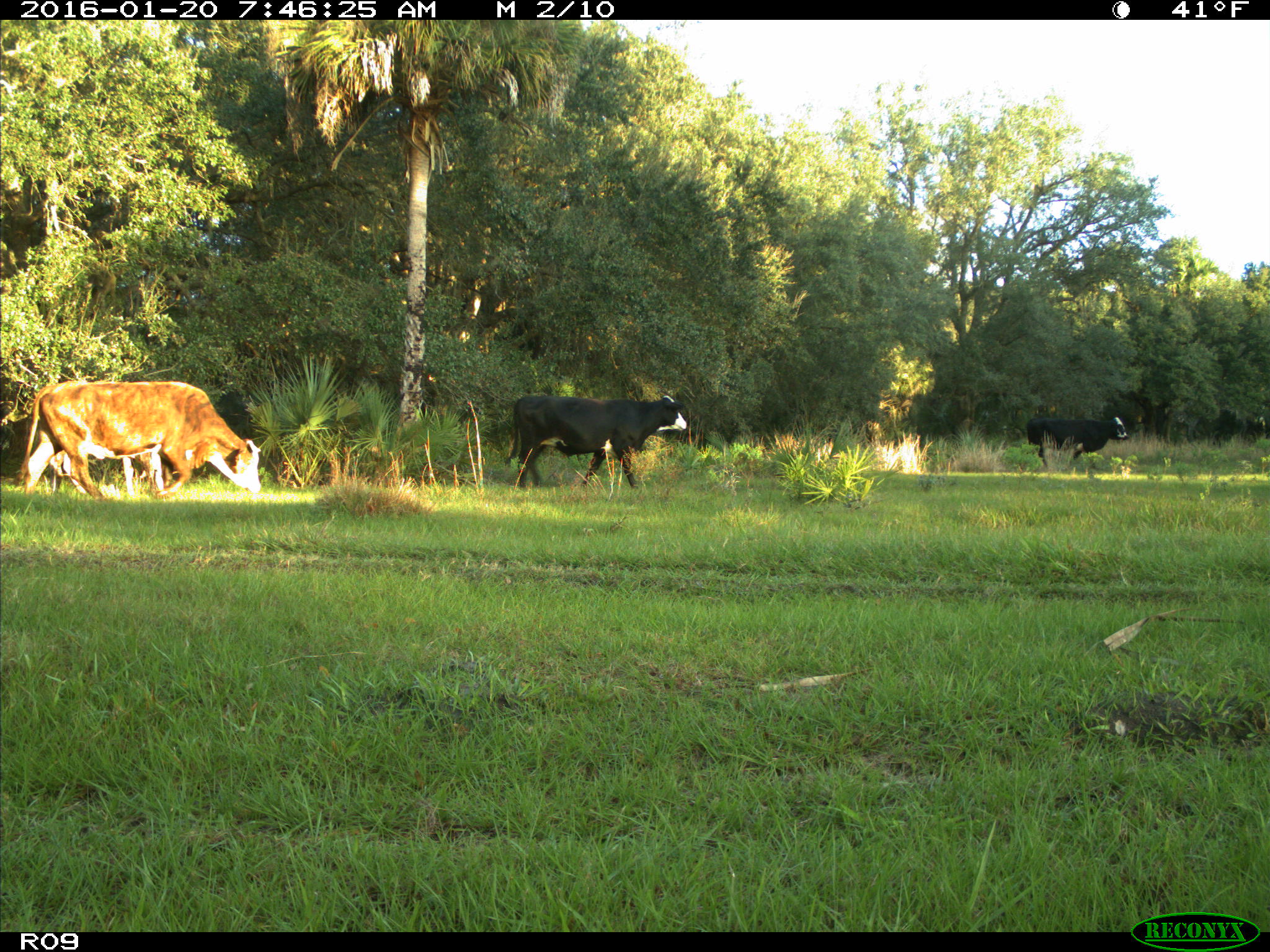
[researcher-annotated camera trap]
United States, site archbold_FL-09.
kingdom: Animalia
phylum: Chordata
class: Mammalia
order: Artiodactyla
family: Bovidae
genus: Bos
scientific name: Bos taurus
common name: domestic cow